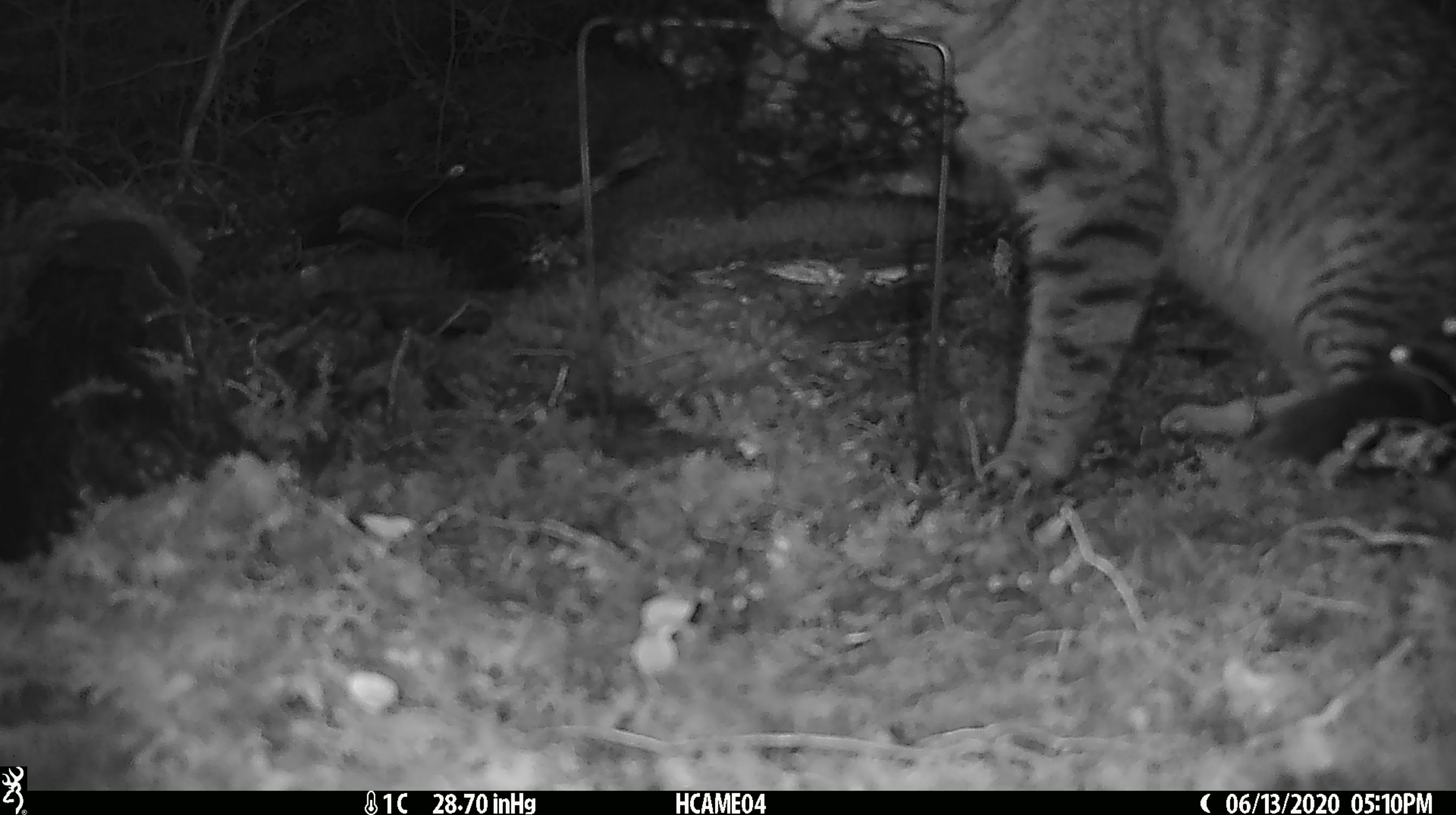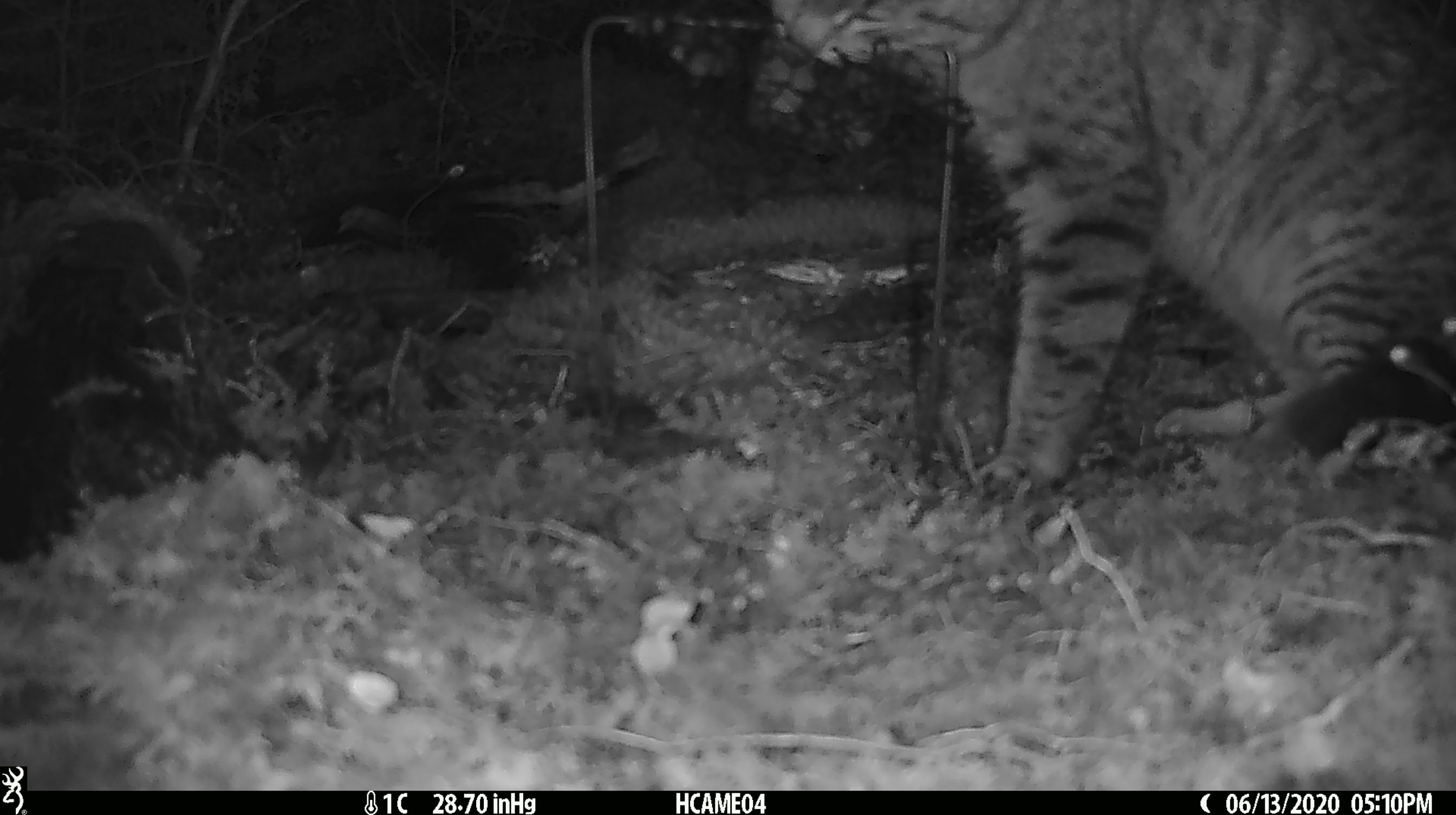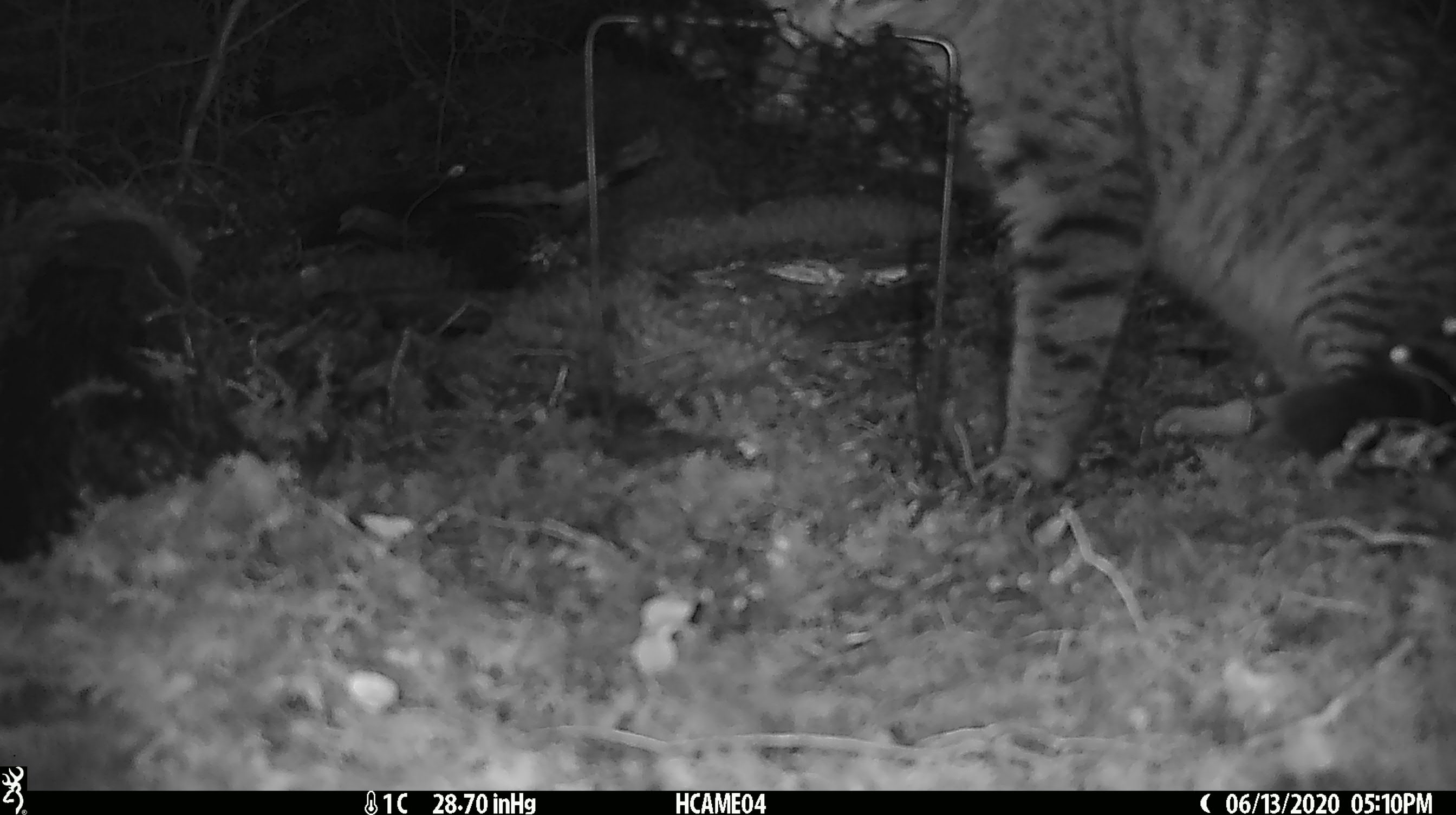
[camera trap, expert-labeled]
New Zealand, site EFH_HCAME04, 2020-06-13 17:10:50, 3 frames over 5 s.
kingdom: Animalia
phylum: Chordata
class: Mammalia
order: Carnivora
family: Felidae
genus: Felis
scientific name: Felis catus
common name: domestic cat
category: cat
Cat (domestic cat) (Felis catus).